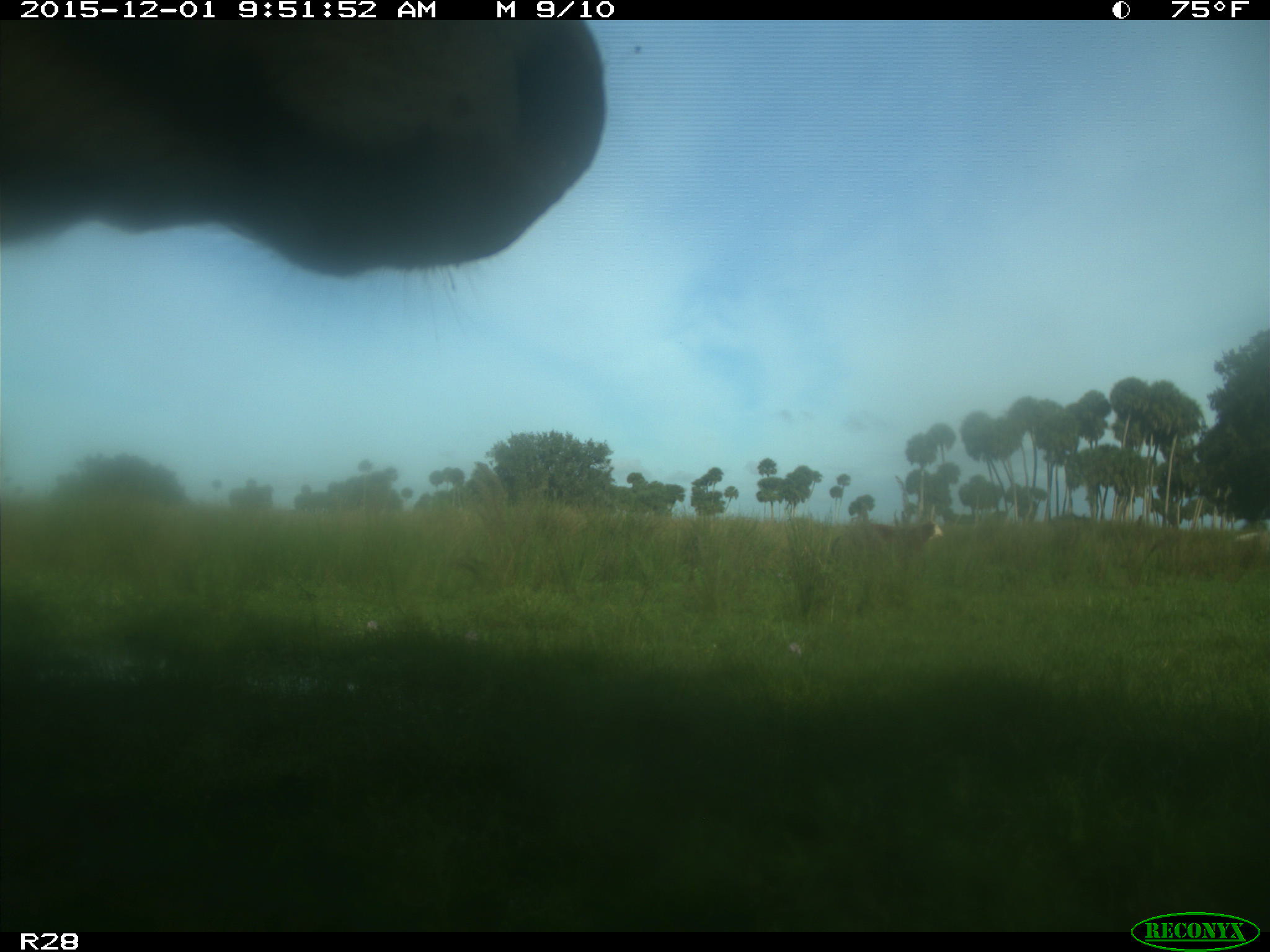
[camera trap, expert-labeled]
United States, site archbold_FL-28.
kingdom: Animalia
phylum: Chordata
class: Mammalia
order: Artiodactyla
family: Bovidae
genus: Bos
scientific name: Bos taurus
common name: domestic cow